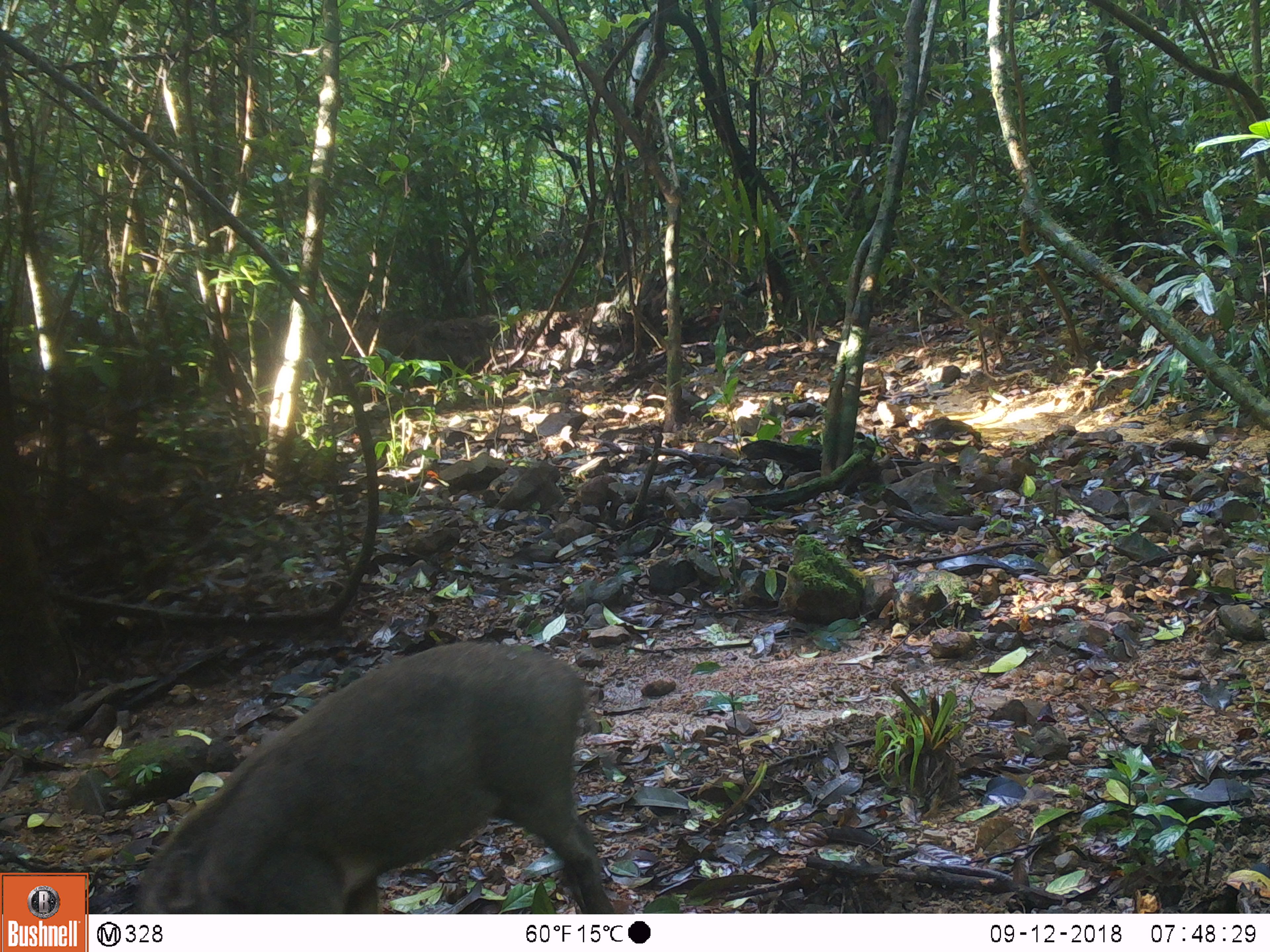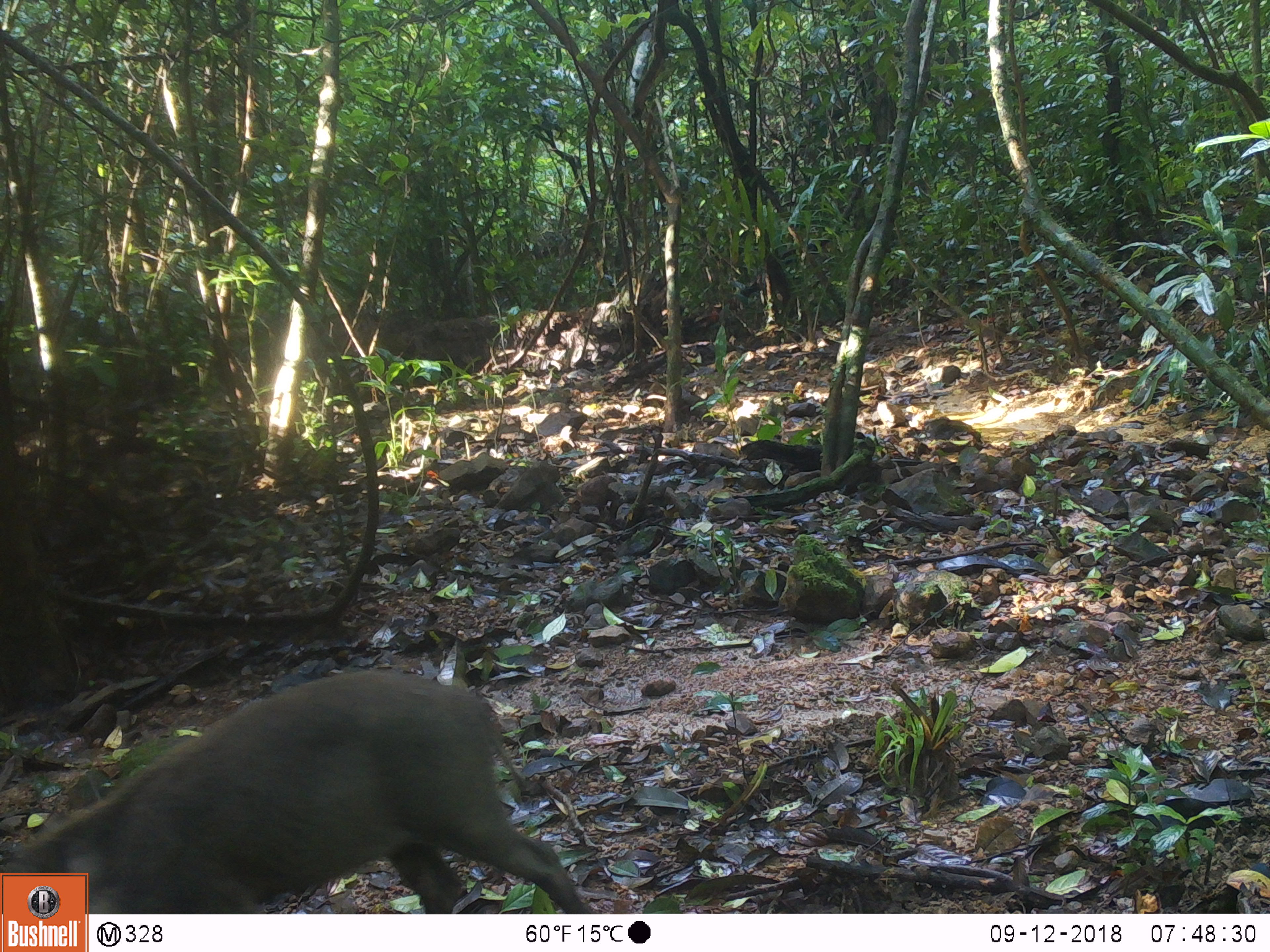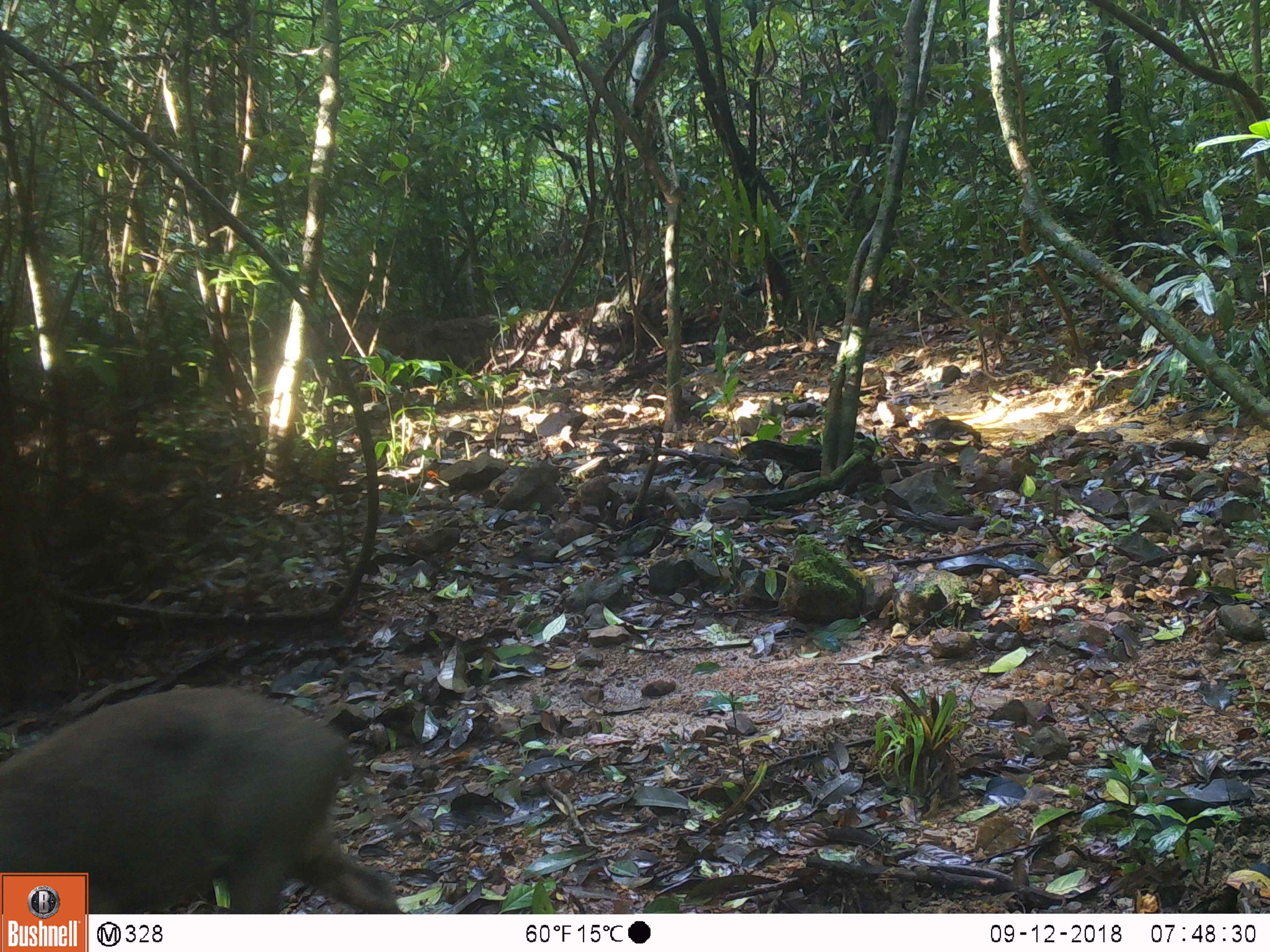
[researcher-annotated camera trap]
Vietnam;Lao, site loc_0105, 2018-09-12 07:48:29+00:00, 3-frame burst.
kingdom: Animalia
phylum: Chordata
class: Mammalia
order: Artiodactyla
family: Suidae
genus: Sus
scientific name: Sus scrofa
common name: eurasian wild pig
Eurasian wild pig (Sus scrofa). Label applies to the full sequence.